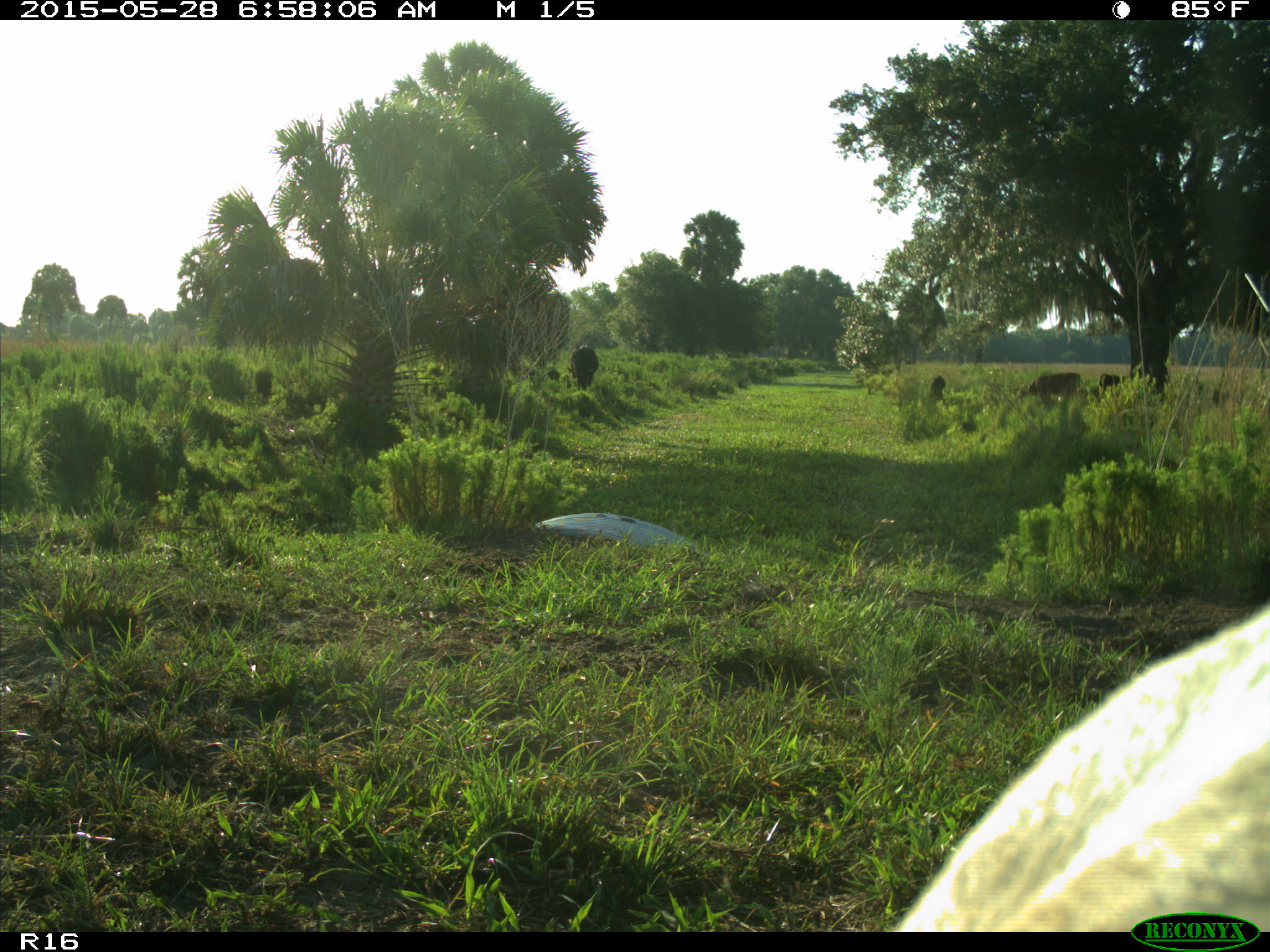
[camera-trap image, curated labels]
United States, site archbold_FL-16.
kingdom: Animalia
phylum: Chordata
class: Mammalia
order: Artiodactyla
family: Bovidae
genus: Bos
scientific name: Bos taurus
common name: domestic cow